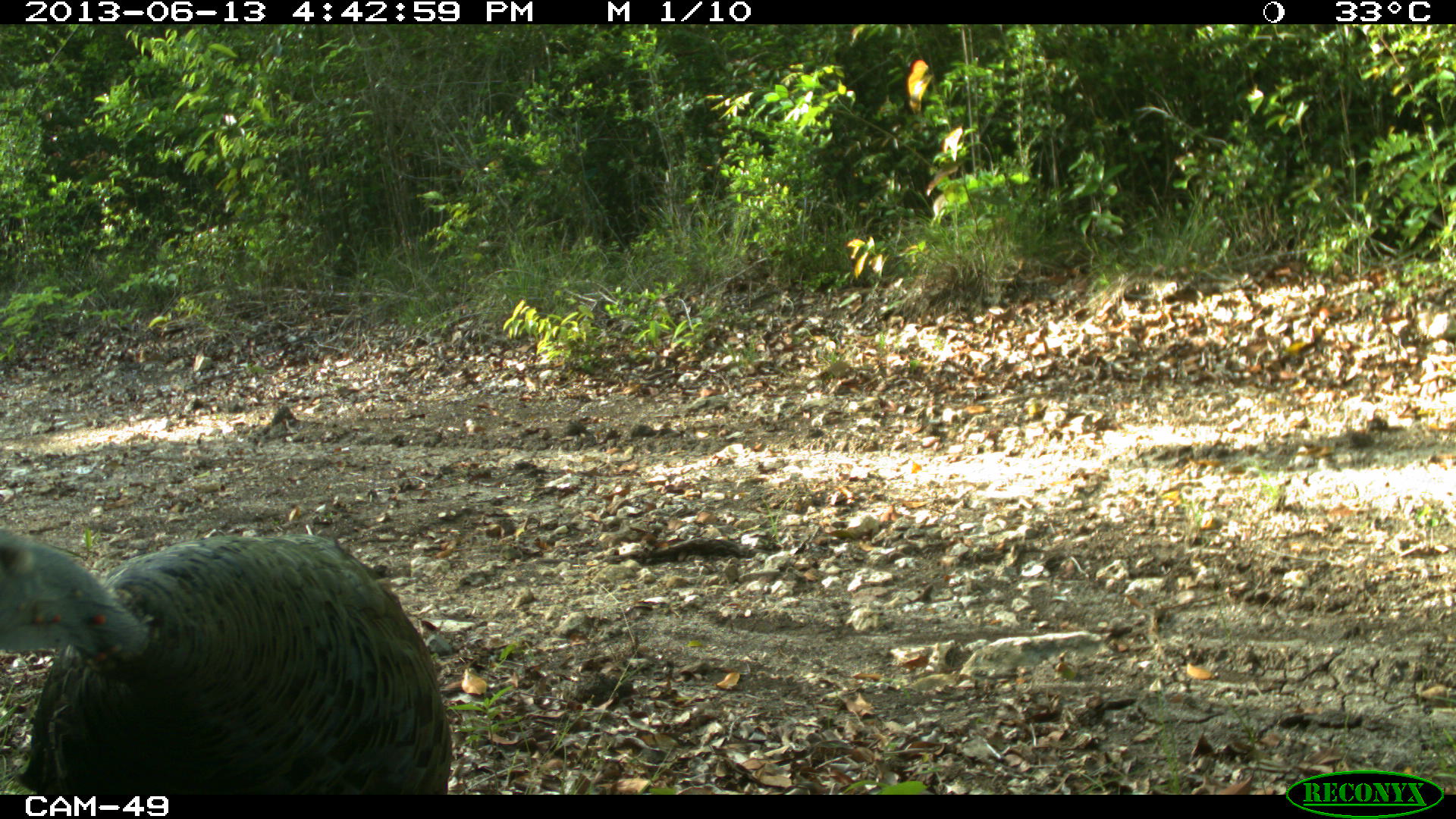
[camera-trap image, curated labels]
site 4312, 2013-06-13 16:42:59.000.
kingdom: Animalia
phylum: Chordata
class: Aves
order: Galliformes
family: Phasianidae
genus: Meleagris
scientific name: Meleagris ocellata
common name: ocellated turkey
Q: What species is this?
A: Meleagris ocellata (ocellated turkey).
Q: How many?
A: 1.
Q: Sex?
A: Female.